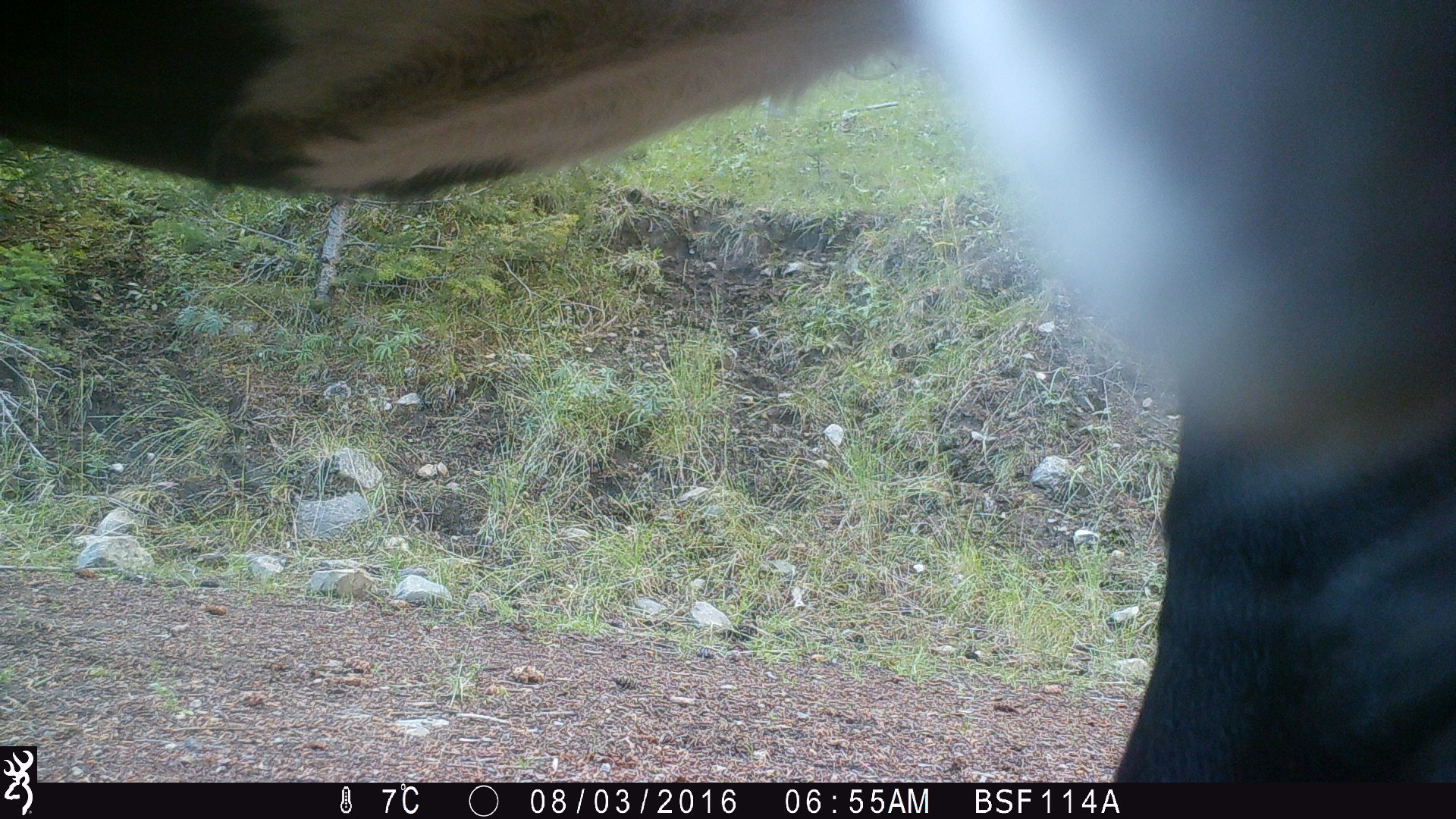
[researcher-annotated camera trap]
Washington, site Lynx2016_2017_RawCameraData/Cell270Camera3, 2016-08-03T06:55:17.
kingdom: Animalia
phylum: Chordata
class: Mammalia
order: Artiodactyla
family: Bovidae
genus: Bos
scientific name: Bos taurus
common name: domestic cattle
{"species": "domestic cattle (Bos taurus)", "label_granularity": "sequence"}